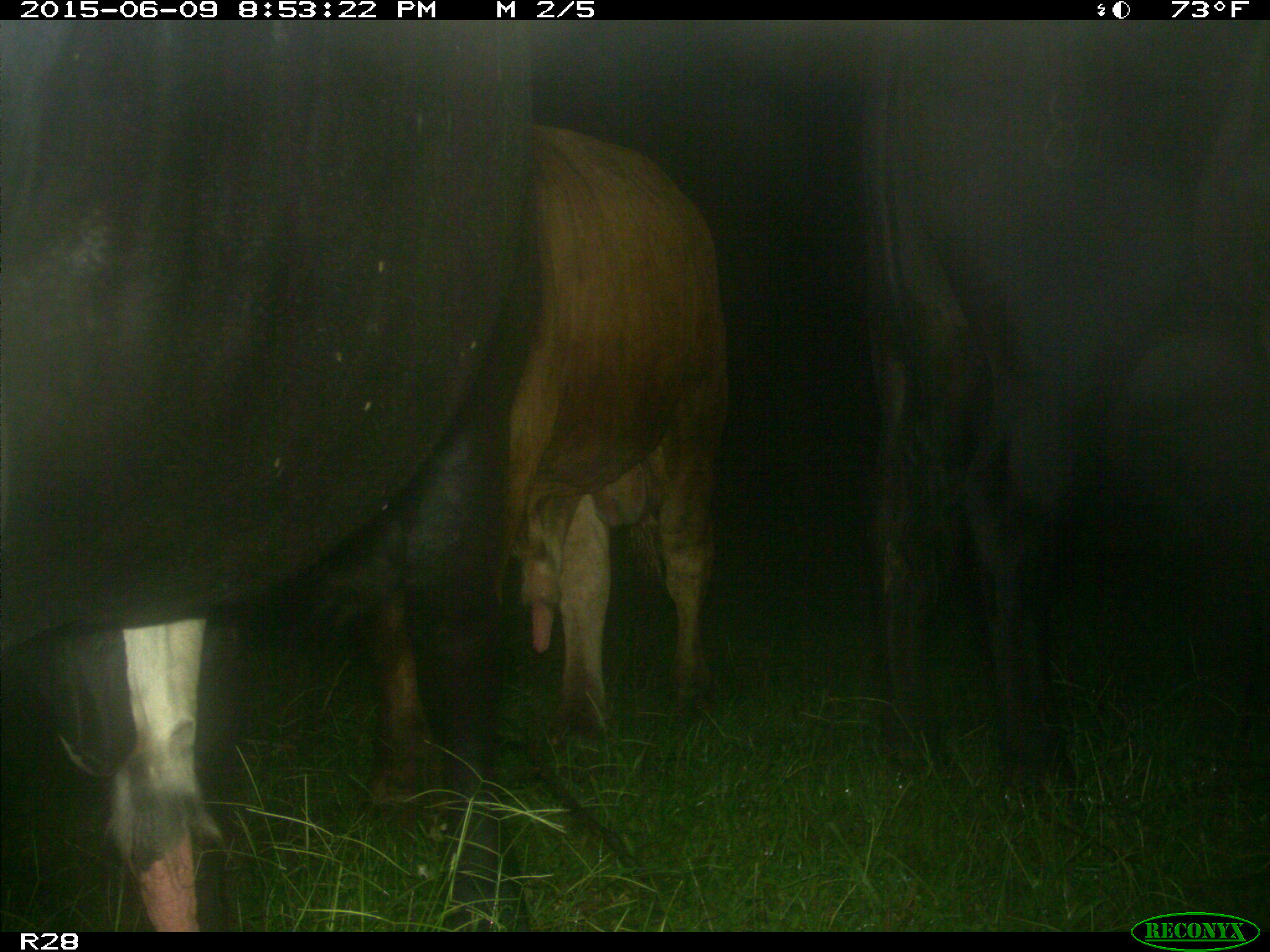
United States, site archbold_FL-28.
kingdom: Animalia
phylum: Chordata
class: Mammalia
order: Artiodactyla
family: Bovidae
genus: Bos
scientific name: Bos taurus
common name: domestic cow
Bos taurus (domestic cow).